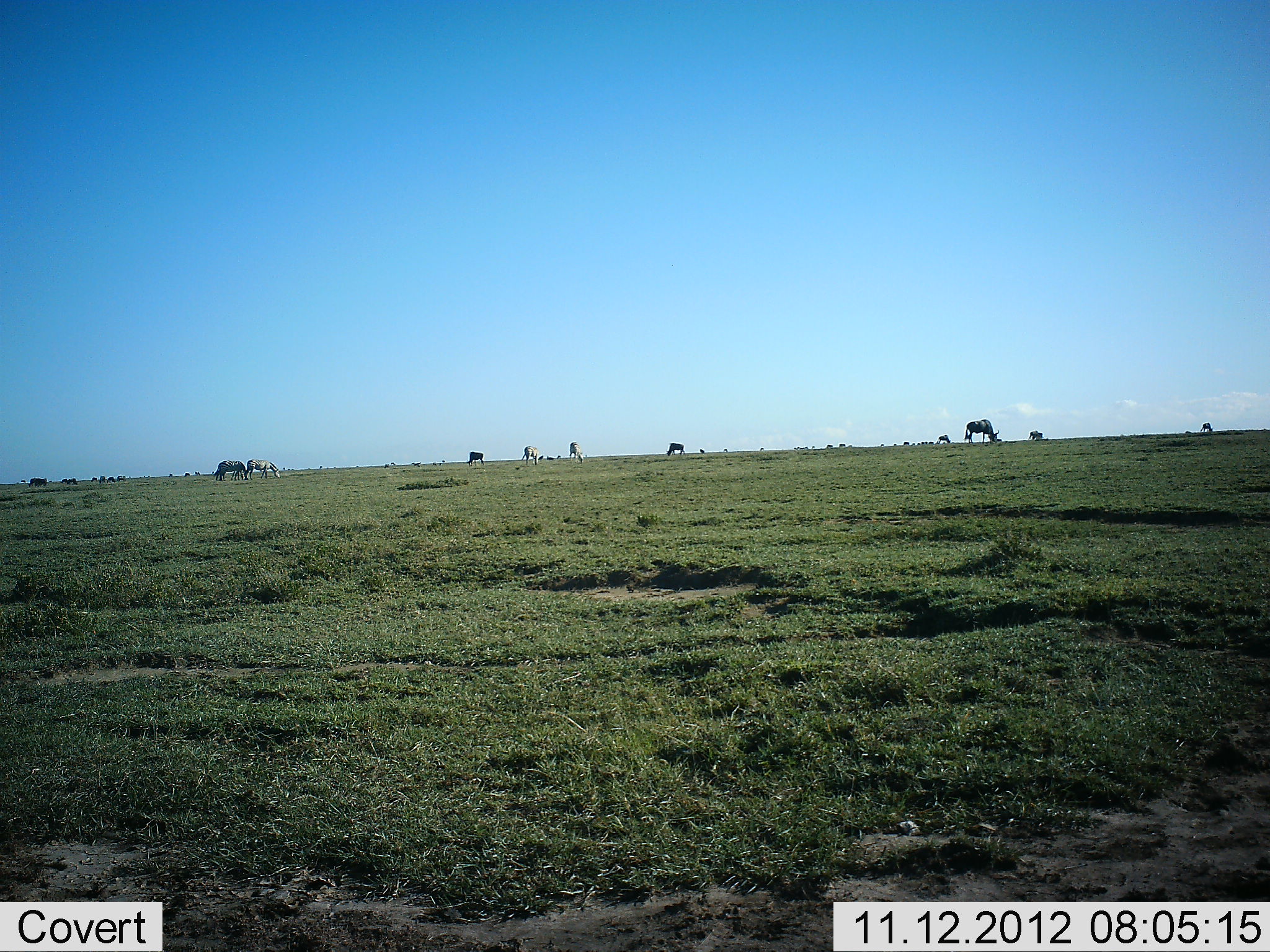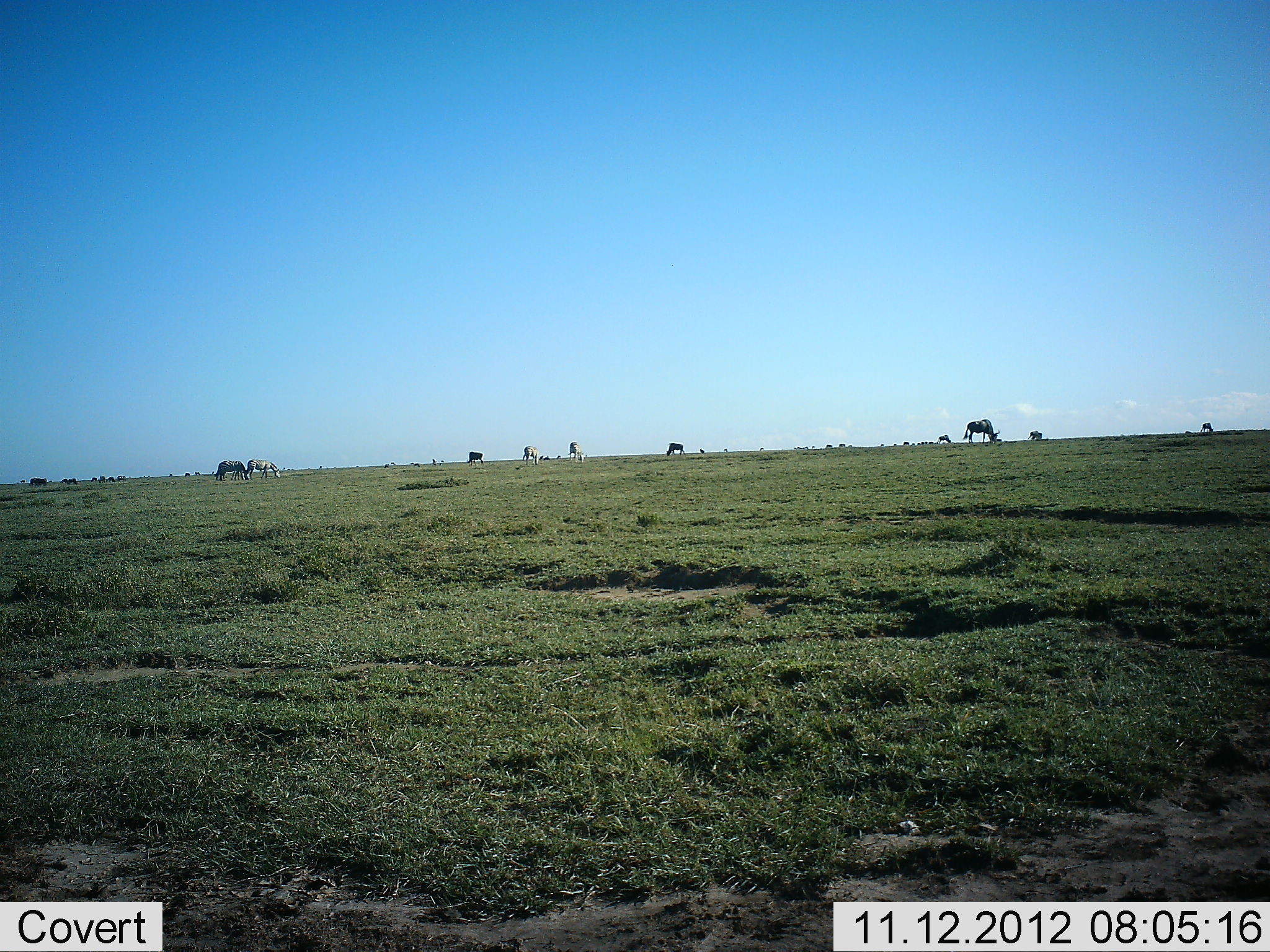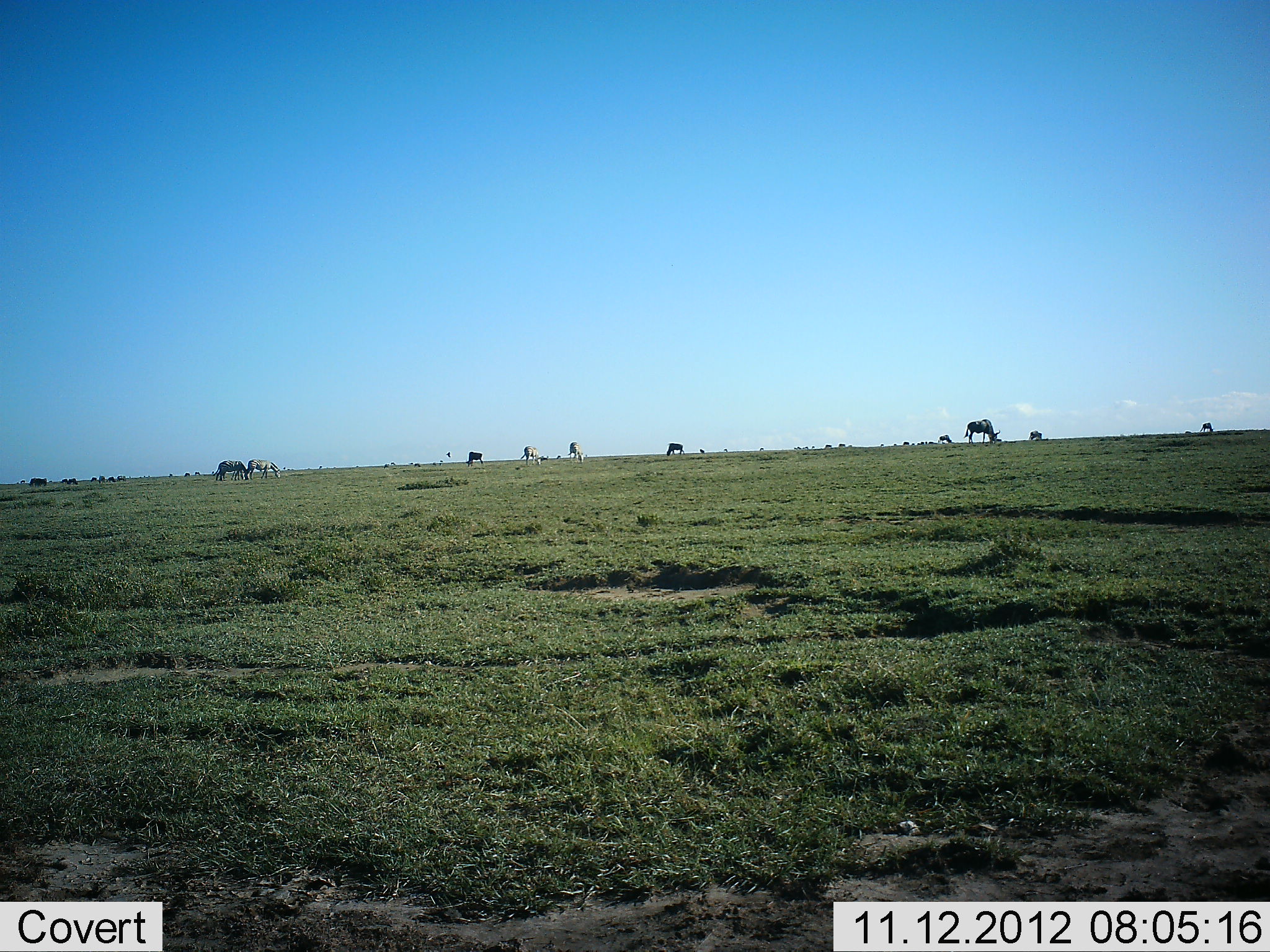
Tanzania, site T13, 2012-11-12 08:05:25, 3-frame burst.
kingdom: Animalia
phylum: Chordata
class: Mammalia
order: Artiodactyla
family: Bovidae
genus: Connochaetes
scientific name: Connochaetes taurinus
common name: blue wildebeest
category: wildebeest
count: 11-50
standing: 59%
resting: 0%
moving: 0%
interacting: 6%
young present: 0%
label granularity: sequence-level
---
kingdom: Animalia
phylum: Chordata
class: Mammalia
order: Perissodactyla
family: Equidae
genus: Equus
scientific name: Equus quagga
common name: plains zebra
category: zebra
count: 3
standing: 60%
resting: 0%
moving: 0%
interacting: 0%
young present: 0%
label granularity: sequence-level